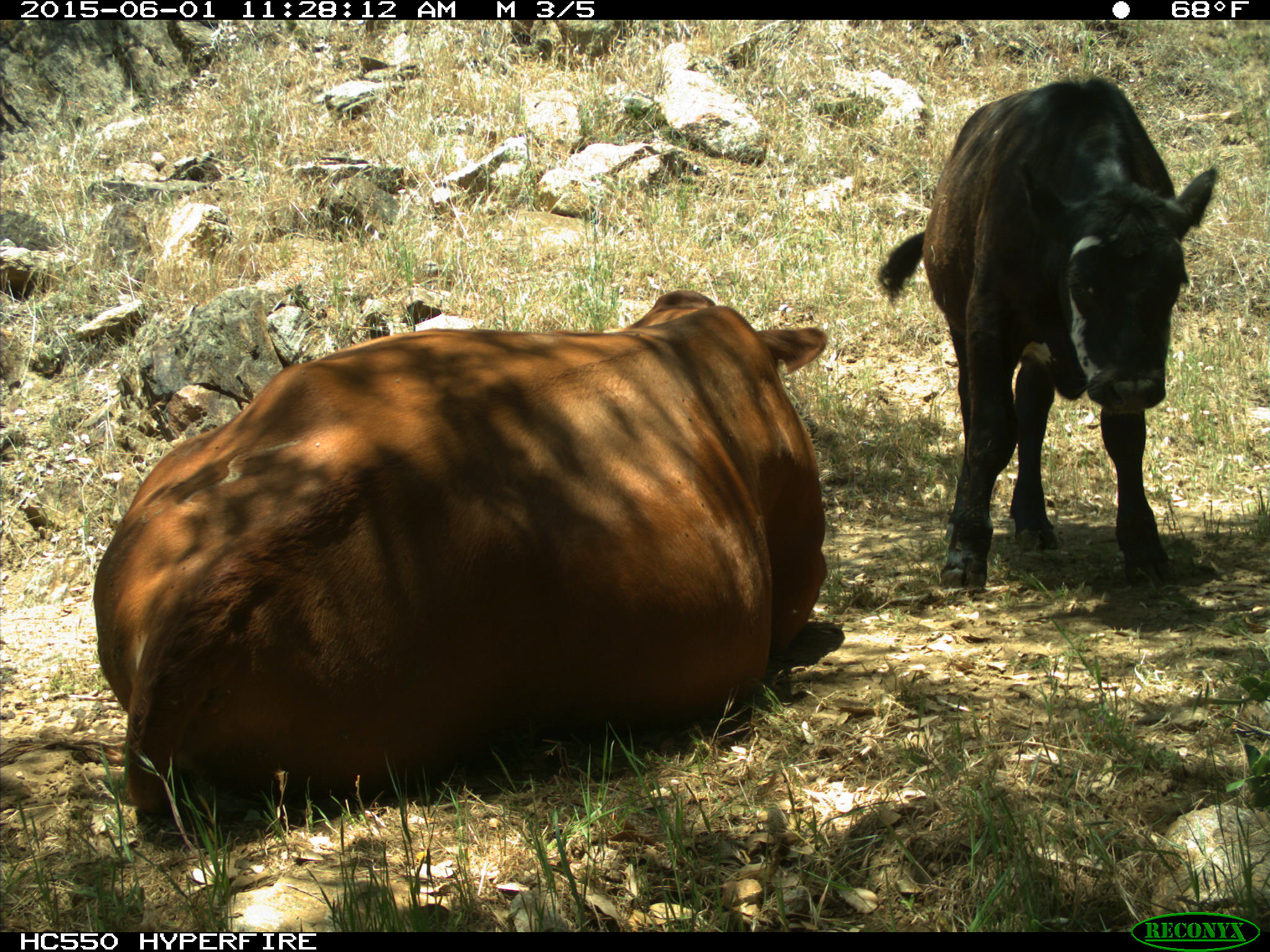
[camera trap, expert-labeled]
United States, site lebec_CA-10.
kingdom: Animalia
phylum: Chordata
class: Mammalia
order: Artiodactyla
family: Bovidae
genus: Bos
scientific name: Bos taurus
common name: domestic cow